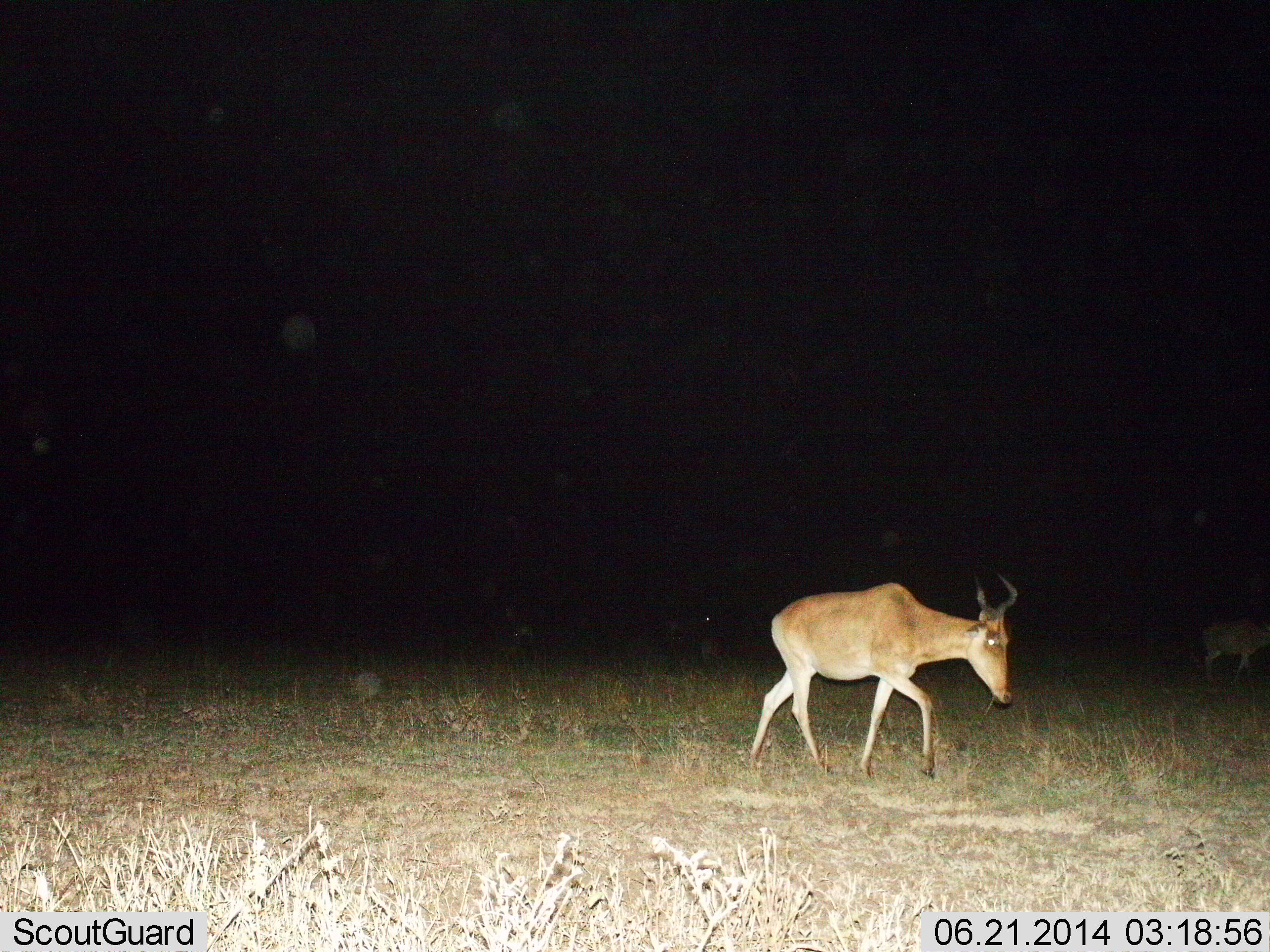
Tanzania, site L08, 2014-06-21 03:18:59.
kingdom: Animalia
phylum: Chordata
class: Mammalia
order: Artiodactyla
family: Bovidae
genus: Alcelaphus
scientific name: Alcelaphus buselaphus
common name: hartebeest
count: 2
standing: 20%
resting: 0%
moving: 84%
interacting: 0%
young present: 0%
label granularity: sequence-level